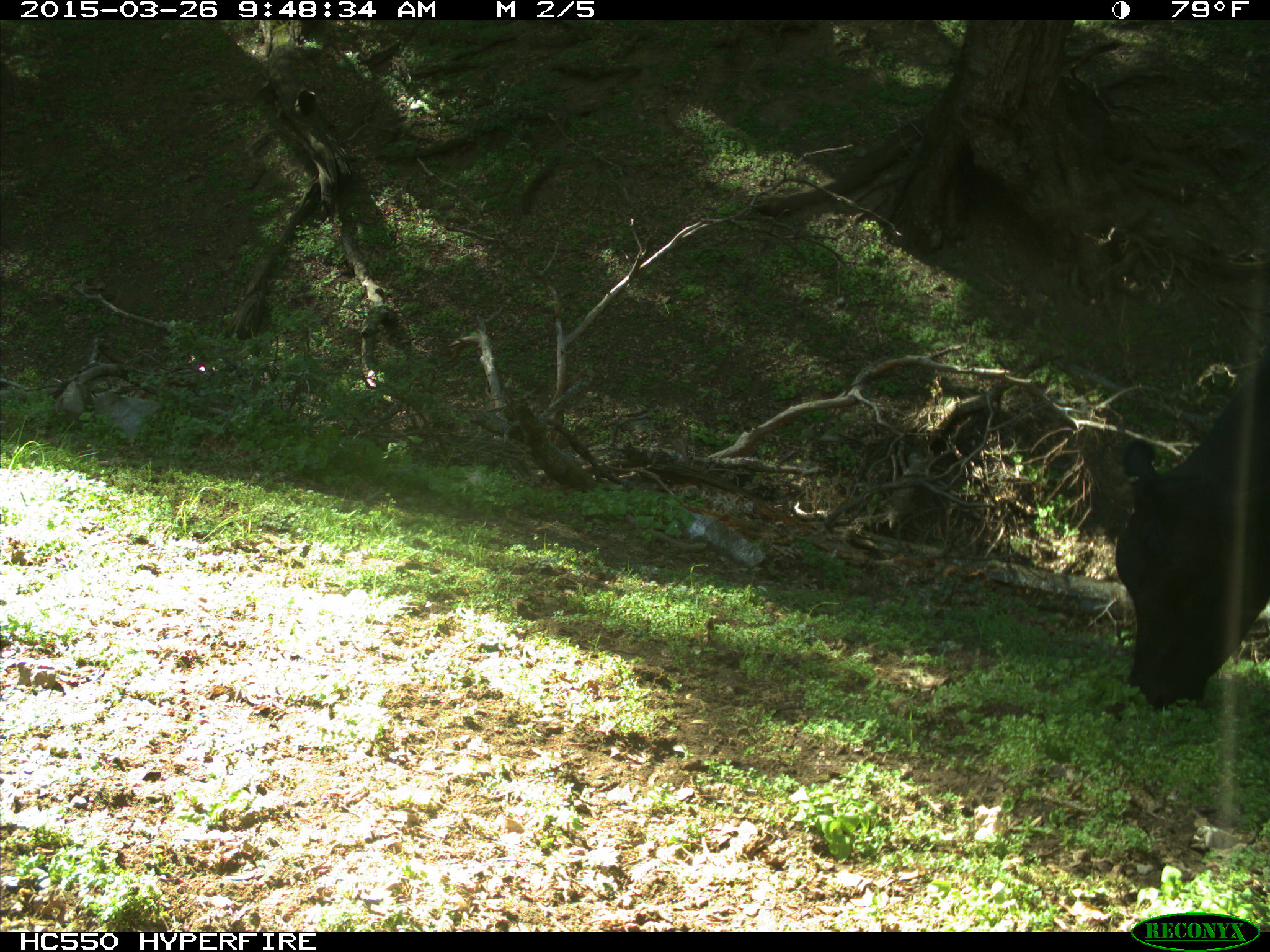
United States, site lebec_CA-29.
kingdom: Animalia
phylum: Chordata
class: Mammalia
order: Artiodactyla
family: Bovidae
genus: Bos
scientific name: Bos taurus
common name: domestic cow